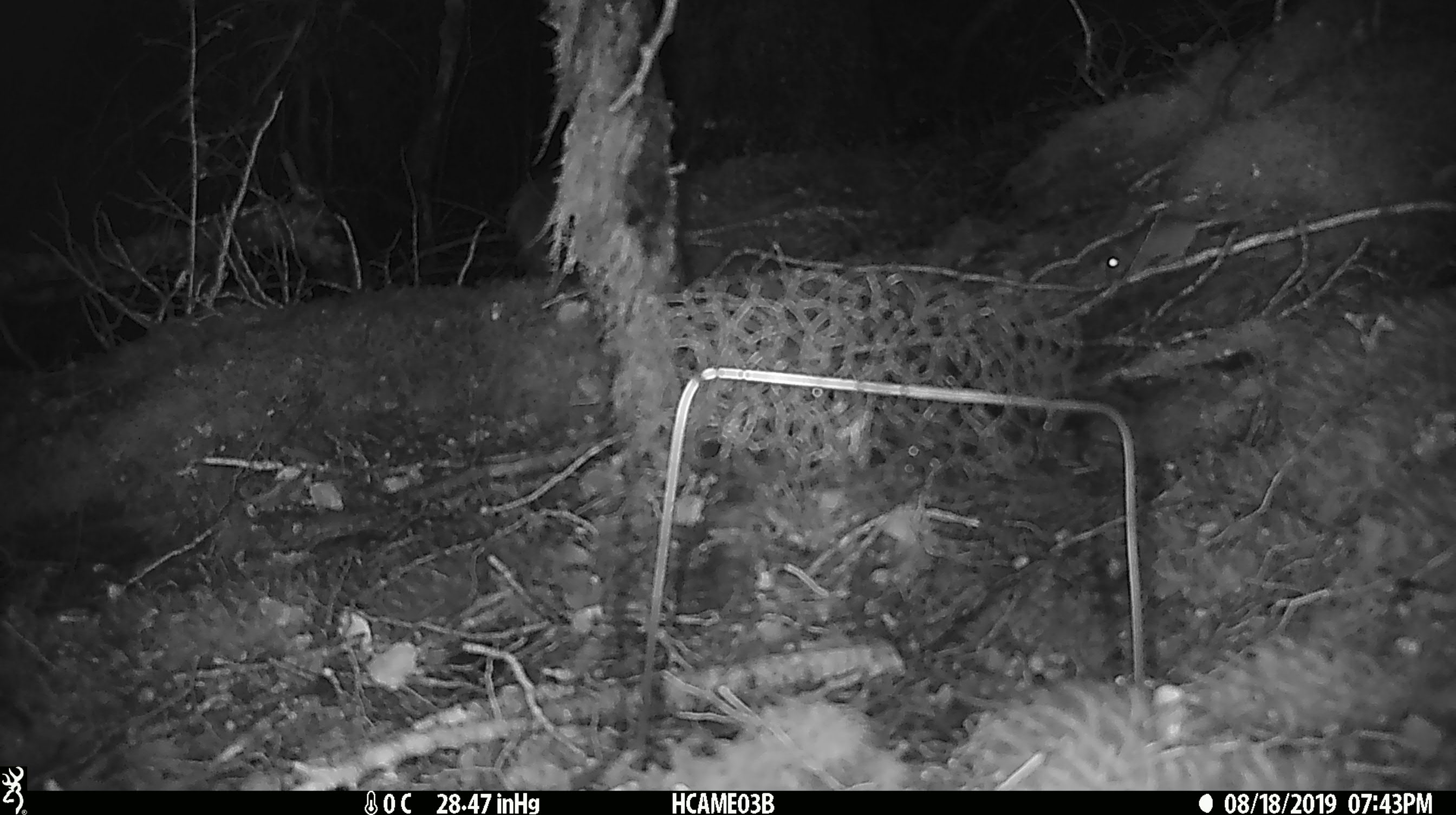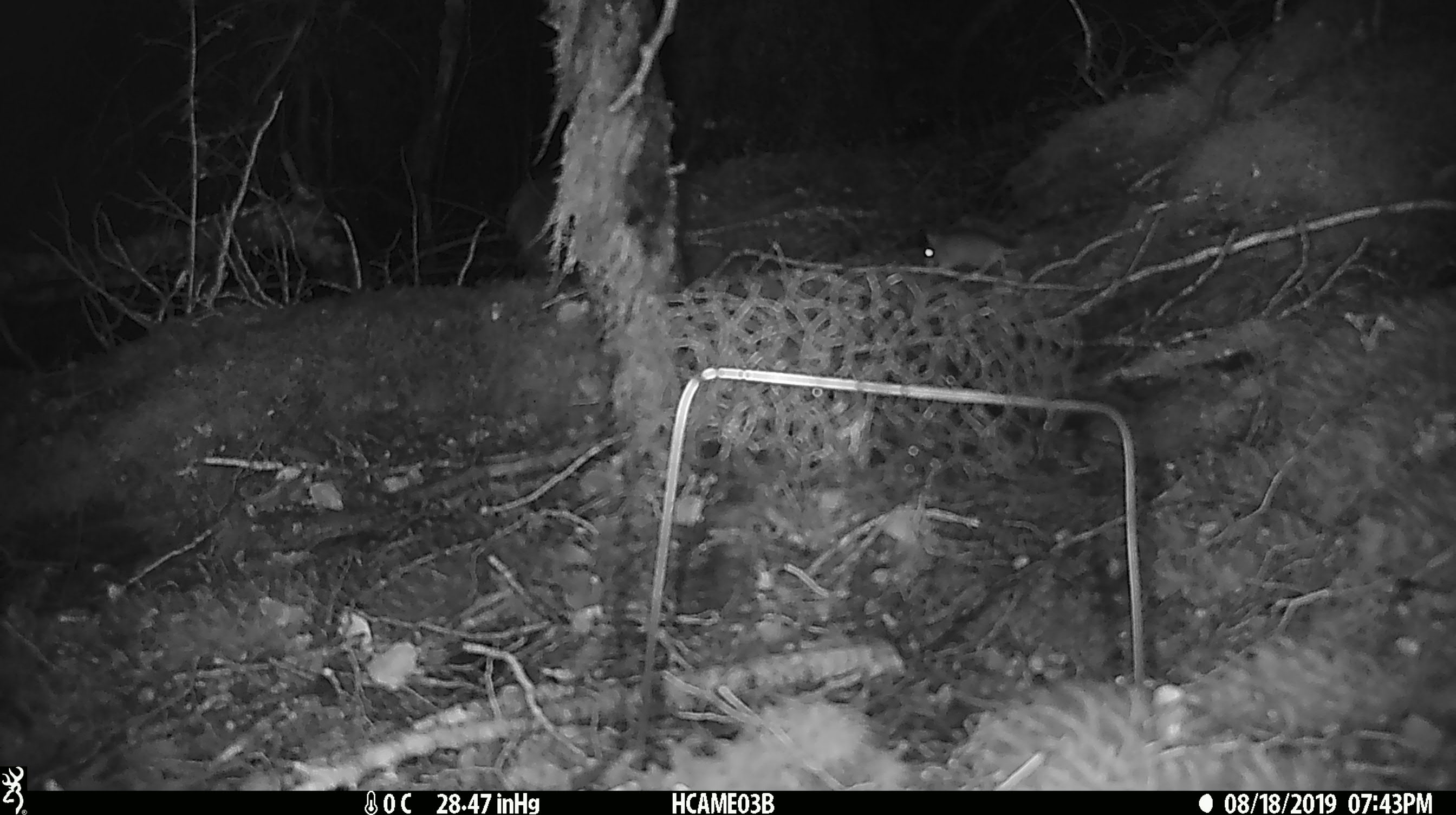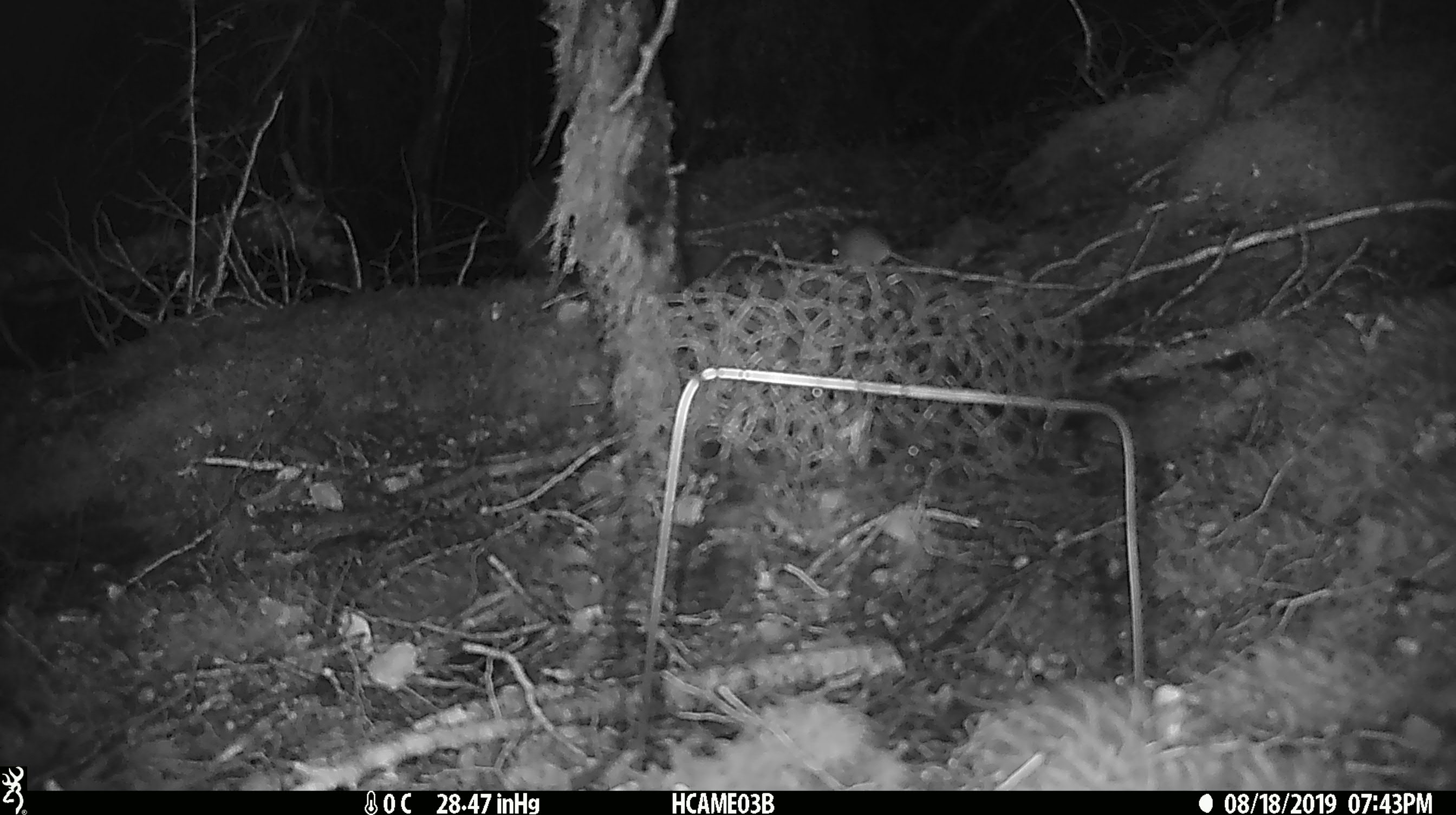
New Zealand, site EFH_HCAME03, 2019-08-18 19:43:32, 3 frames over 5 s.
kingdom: Animalia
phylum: Chordata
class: Mammalia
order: Rodentia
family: Muridae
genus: Mus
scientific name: Mus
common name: mouse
Mouse (Mus).